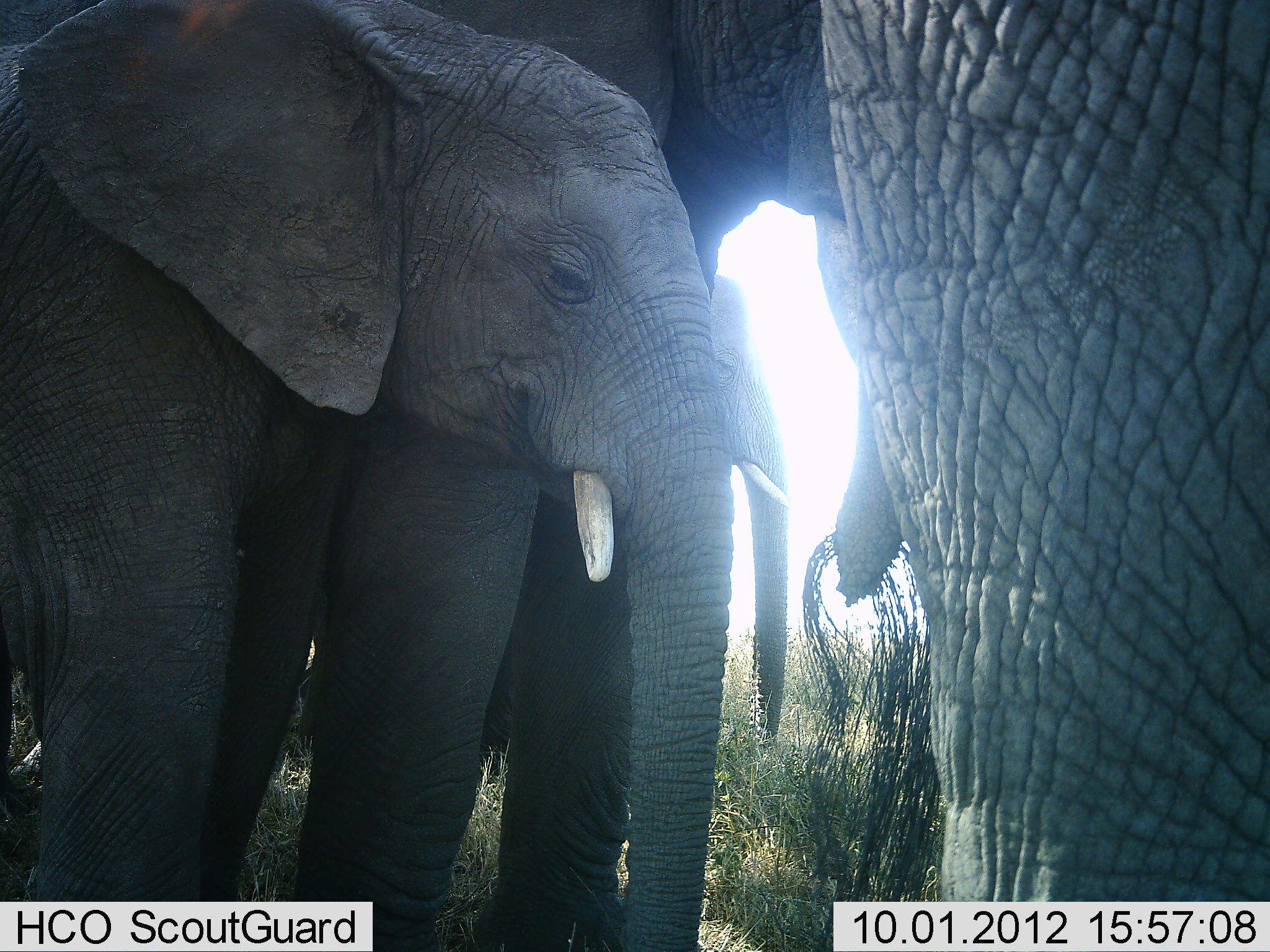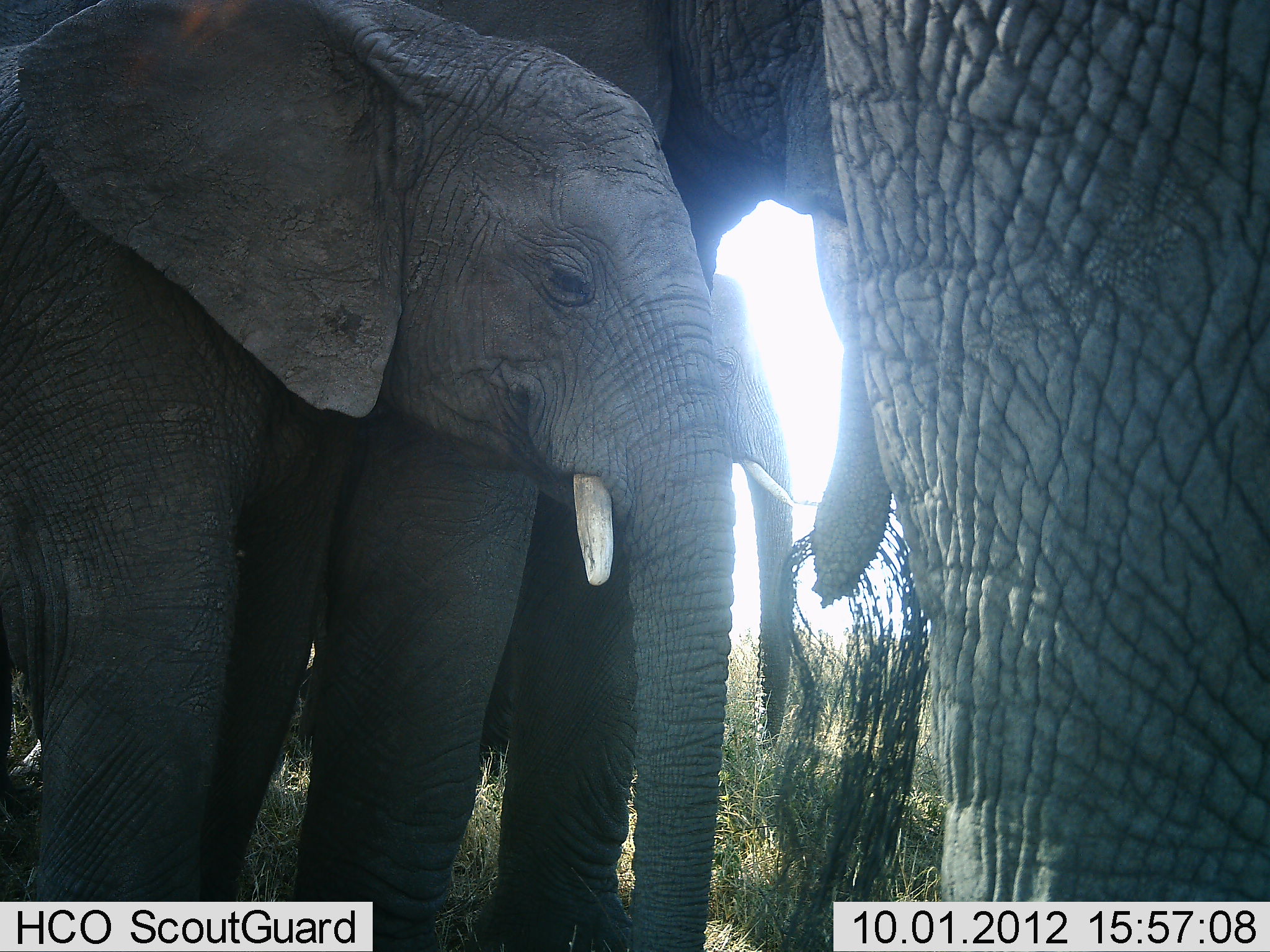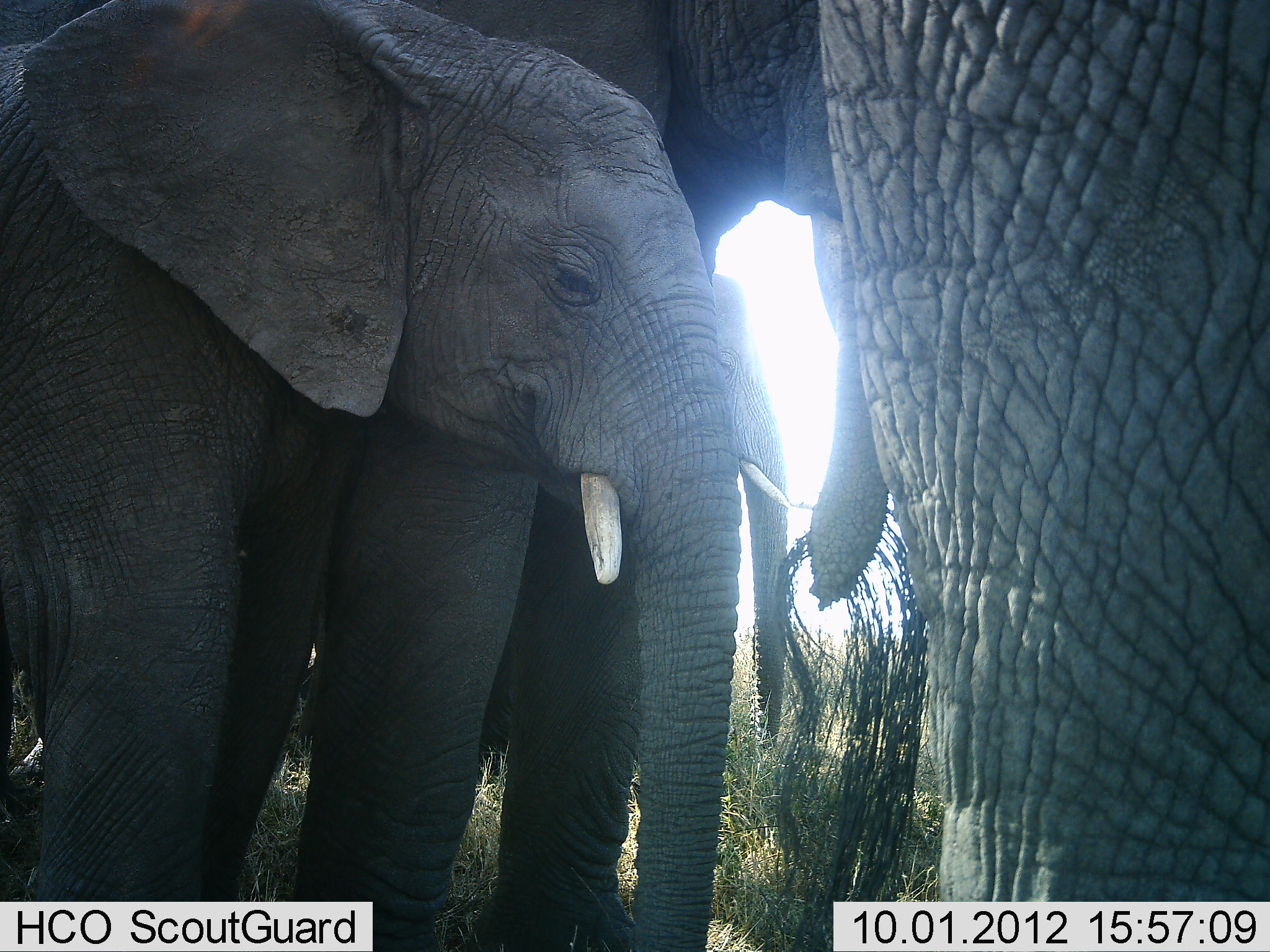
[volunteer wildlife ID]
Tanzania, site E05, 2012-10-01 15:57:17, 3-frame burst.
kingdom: Animalia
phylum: Chordata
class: Mammalia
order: Proboscidea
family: Elephantidae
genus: Loxodonta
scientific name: Loxodonta africana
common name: african bush elephant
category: elephant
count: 4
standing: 100%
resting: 0%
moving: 0%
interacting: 0%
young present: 100%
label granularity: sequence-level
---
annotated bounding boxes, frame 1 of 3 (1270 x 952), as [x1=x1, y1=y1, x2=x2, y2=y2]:
animal: [x1=487, y1=1, x2=1269, y2=952]; [x1=1, y1=1, x2=745, y2=952]; [x1=697, y1=253, x2=790, y2=755]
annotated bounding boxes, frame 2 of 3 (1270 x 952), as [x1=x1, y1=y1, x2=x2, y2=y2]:
animal: [x1=388, y1=0, x2=1270, y2=902]; [x1=1, y1=1, x2=745, y2=952]; [x1=714, y1=271, x2=799, y2=755]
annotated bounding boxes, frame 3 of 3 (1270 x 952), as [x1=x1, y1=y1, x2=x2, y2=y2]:
animal: [x1=412, y1=0, x2=1269, y2=951]; [x1=1, y1=1, x2=745, y2=952]; [x1=710, y1=273, x2=797, y2=778]